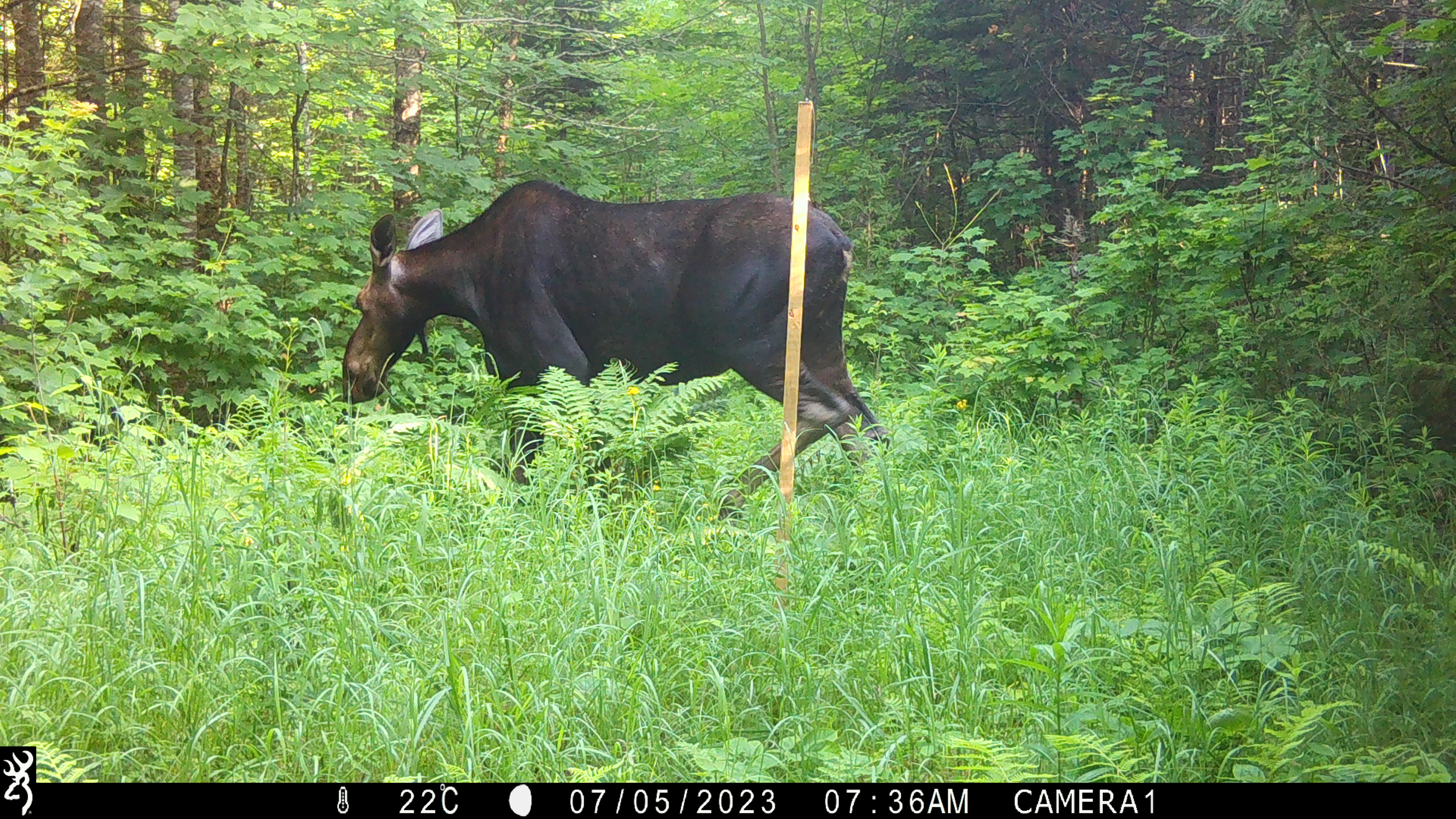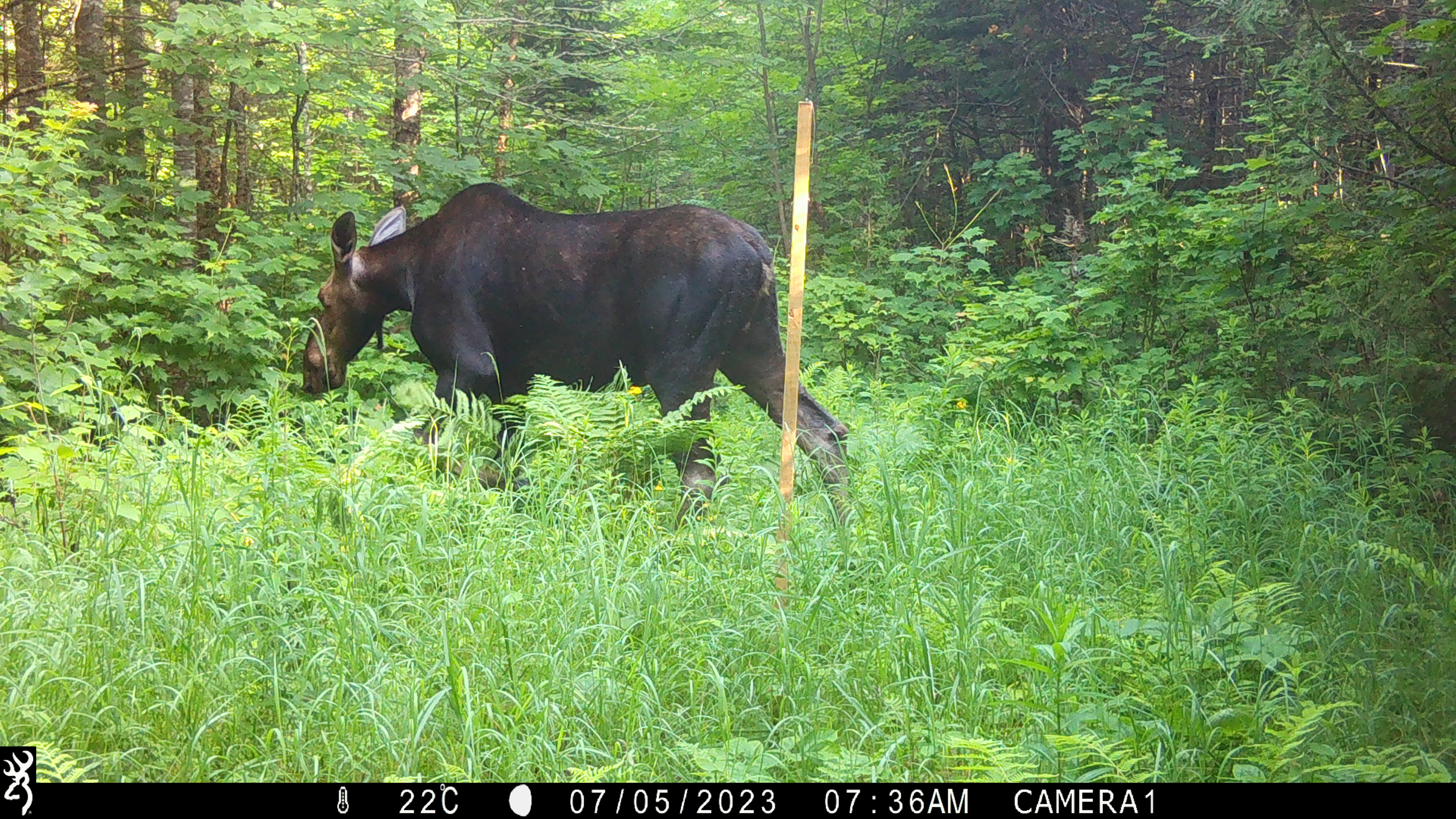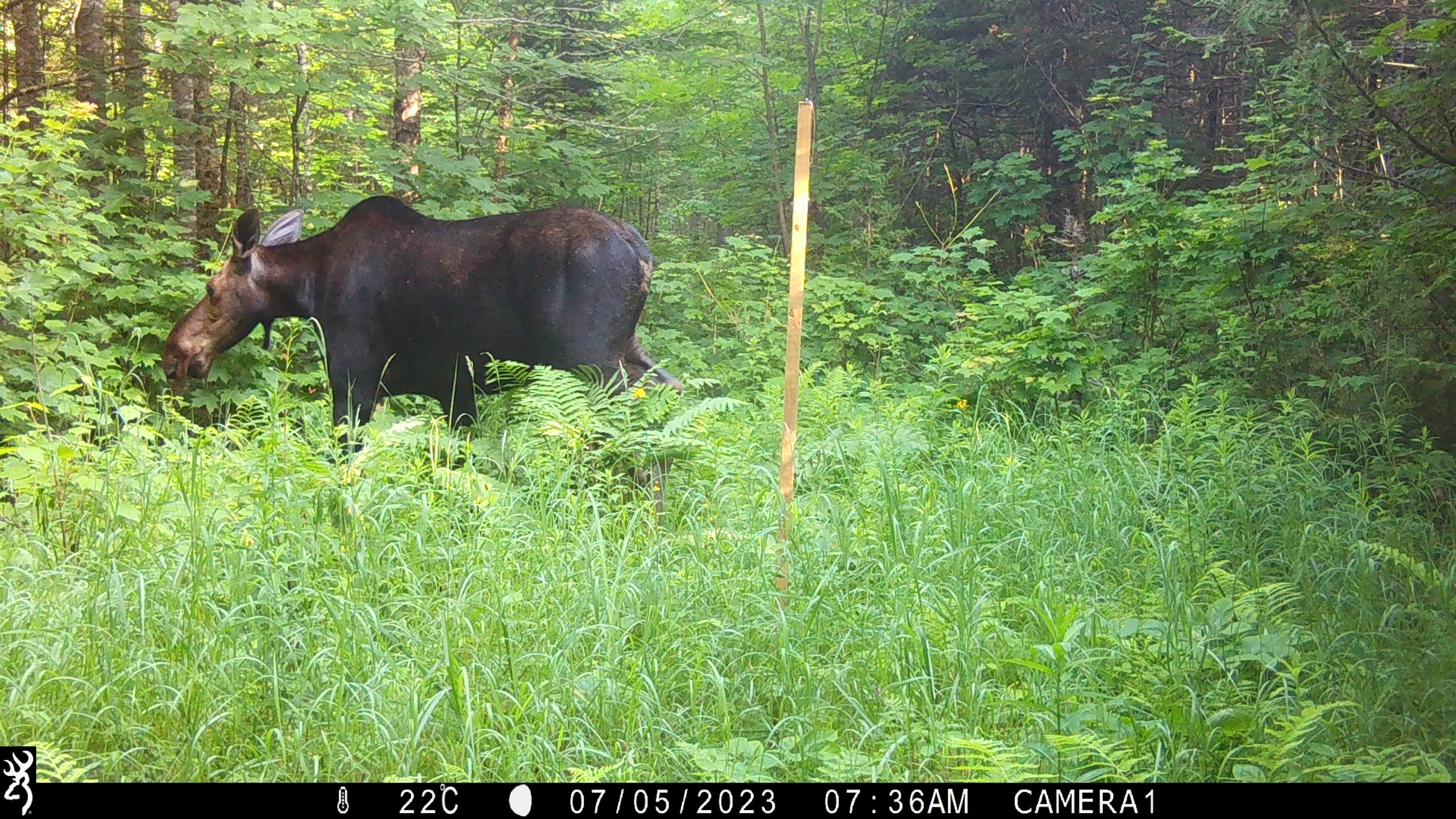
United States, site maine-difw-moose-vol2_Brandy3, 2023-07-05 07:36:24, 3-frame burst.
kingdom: Animalia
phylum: Chordata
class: Mammalia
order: Artiodactyla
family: Cervidae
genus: Alces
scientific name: Alces alces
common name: moose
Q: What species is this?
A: Moose (Alces alces).